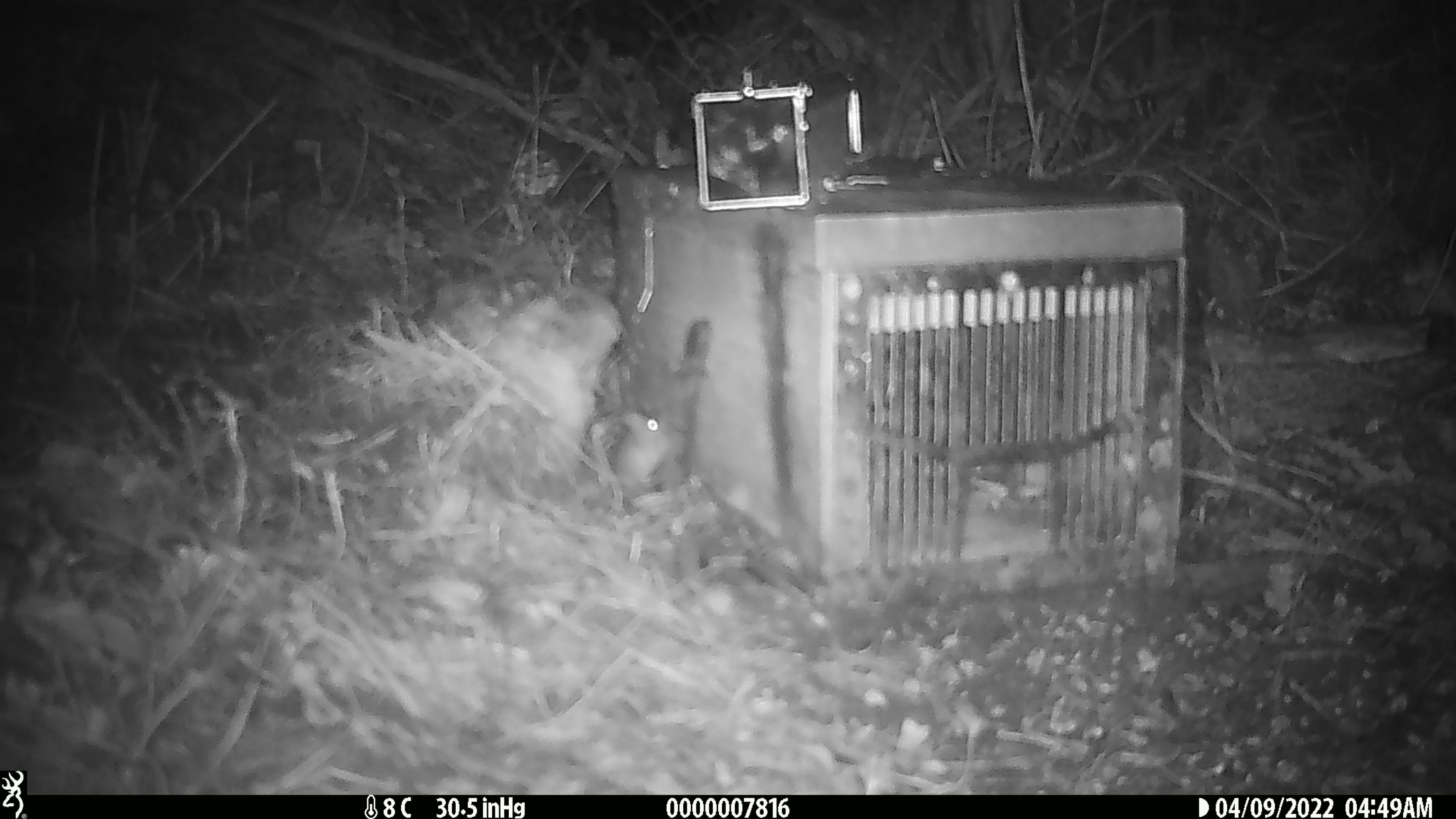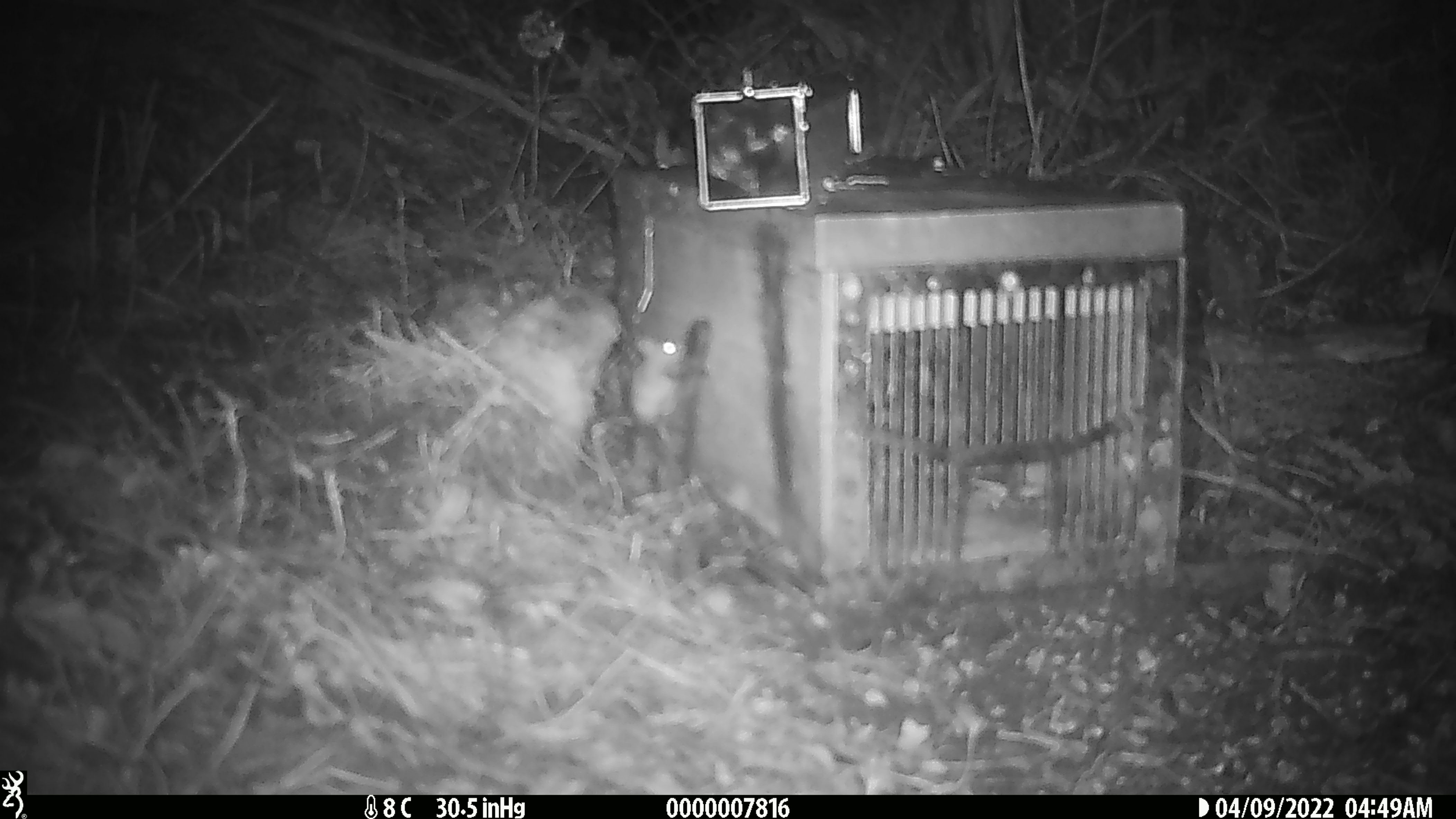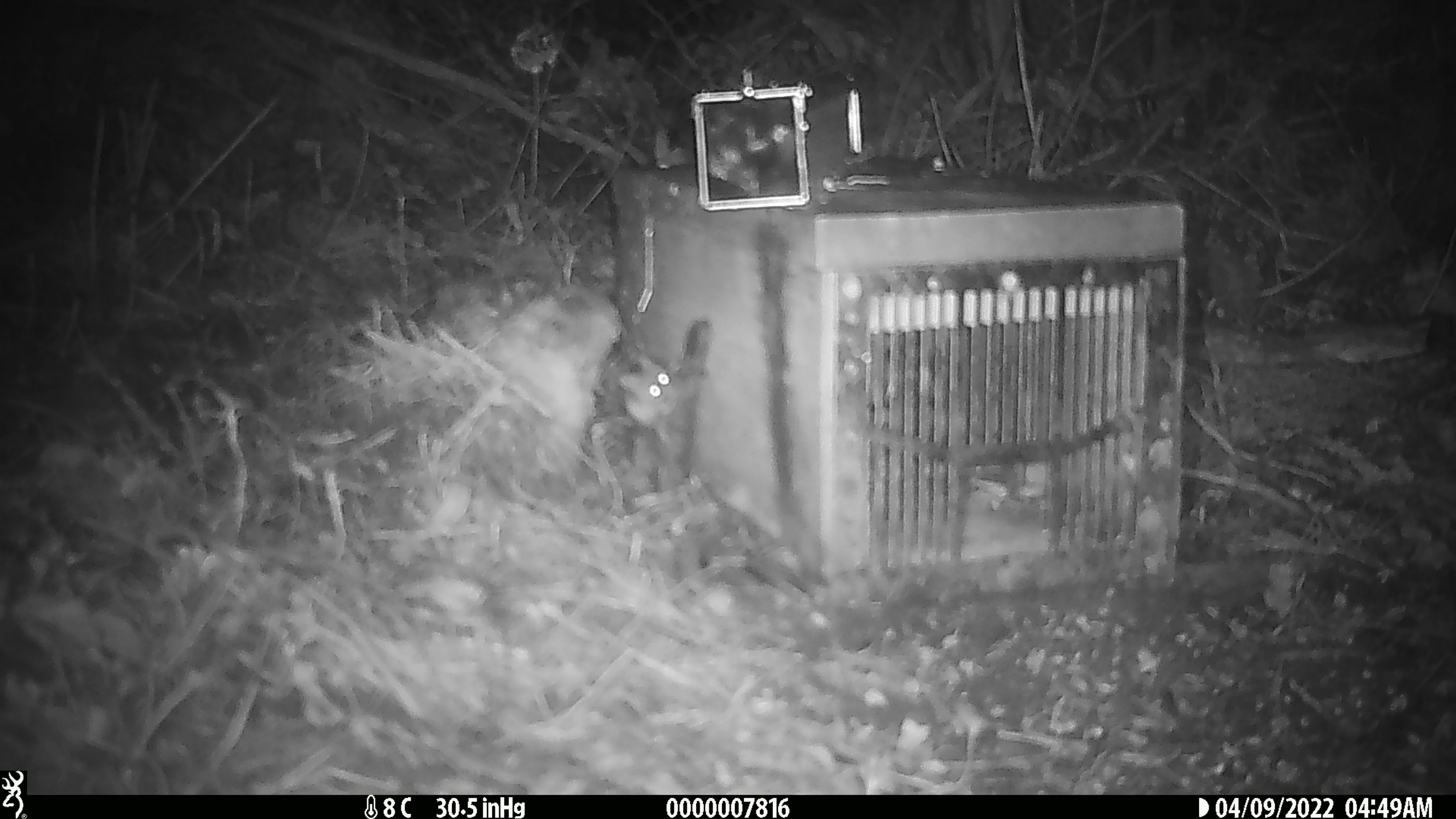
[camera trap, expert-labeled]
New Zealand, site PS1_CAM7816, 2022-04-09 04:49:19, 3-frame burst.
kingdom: Animalia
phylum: Chordata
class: Mammalia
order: Rodentia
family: Muridae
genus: Mus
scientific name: Mus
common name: mouse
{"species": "mouse (Mus)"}